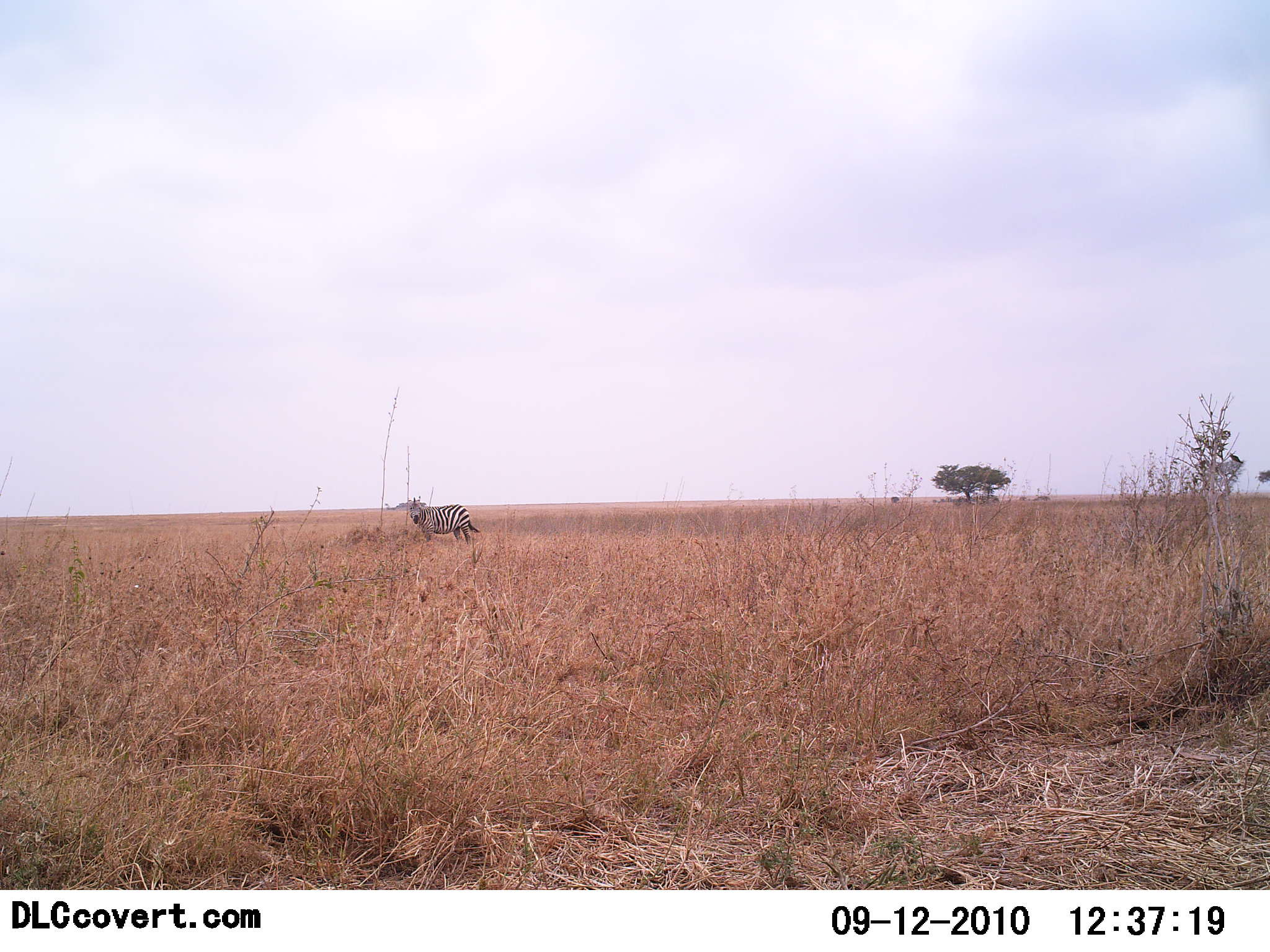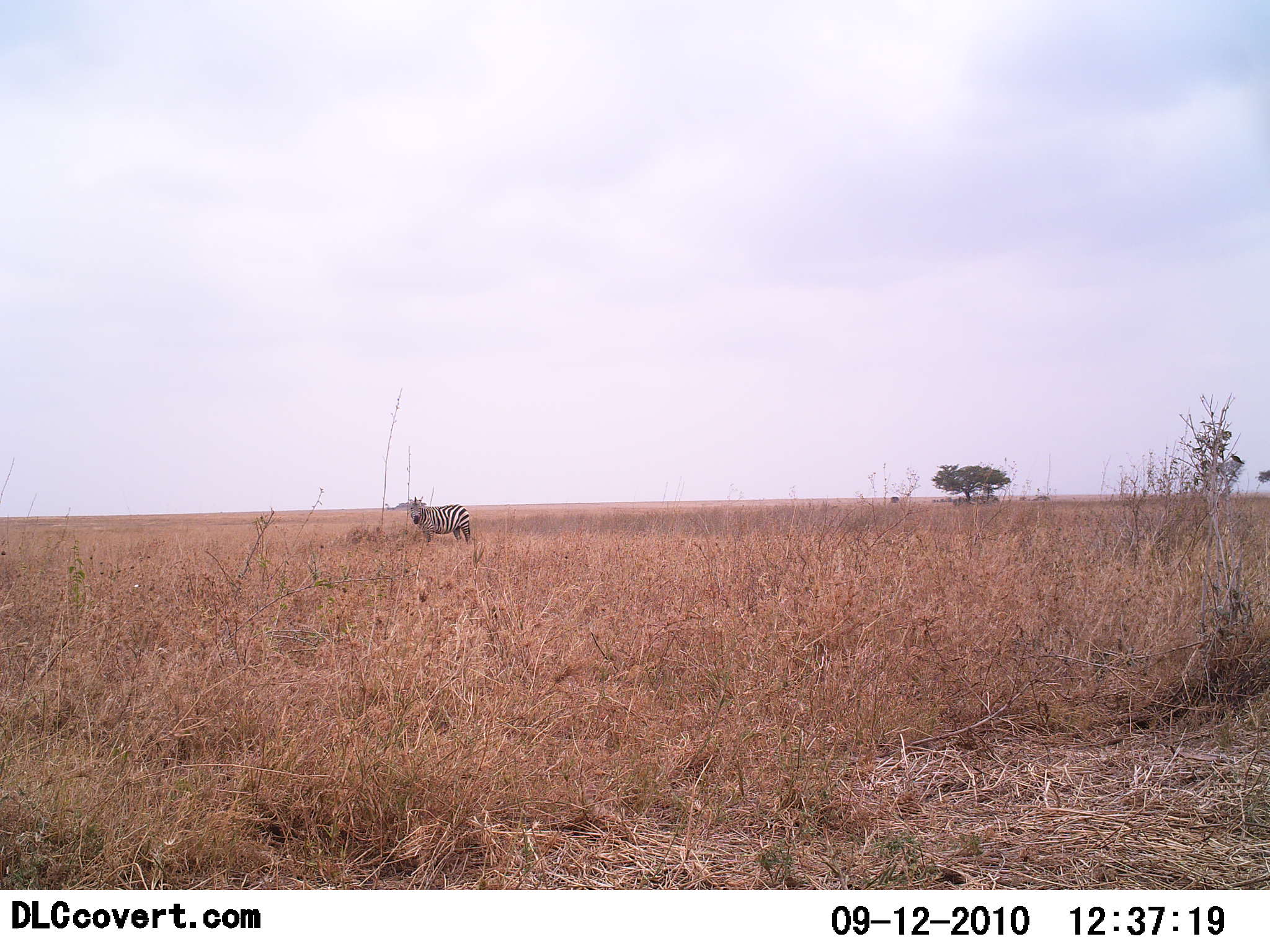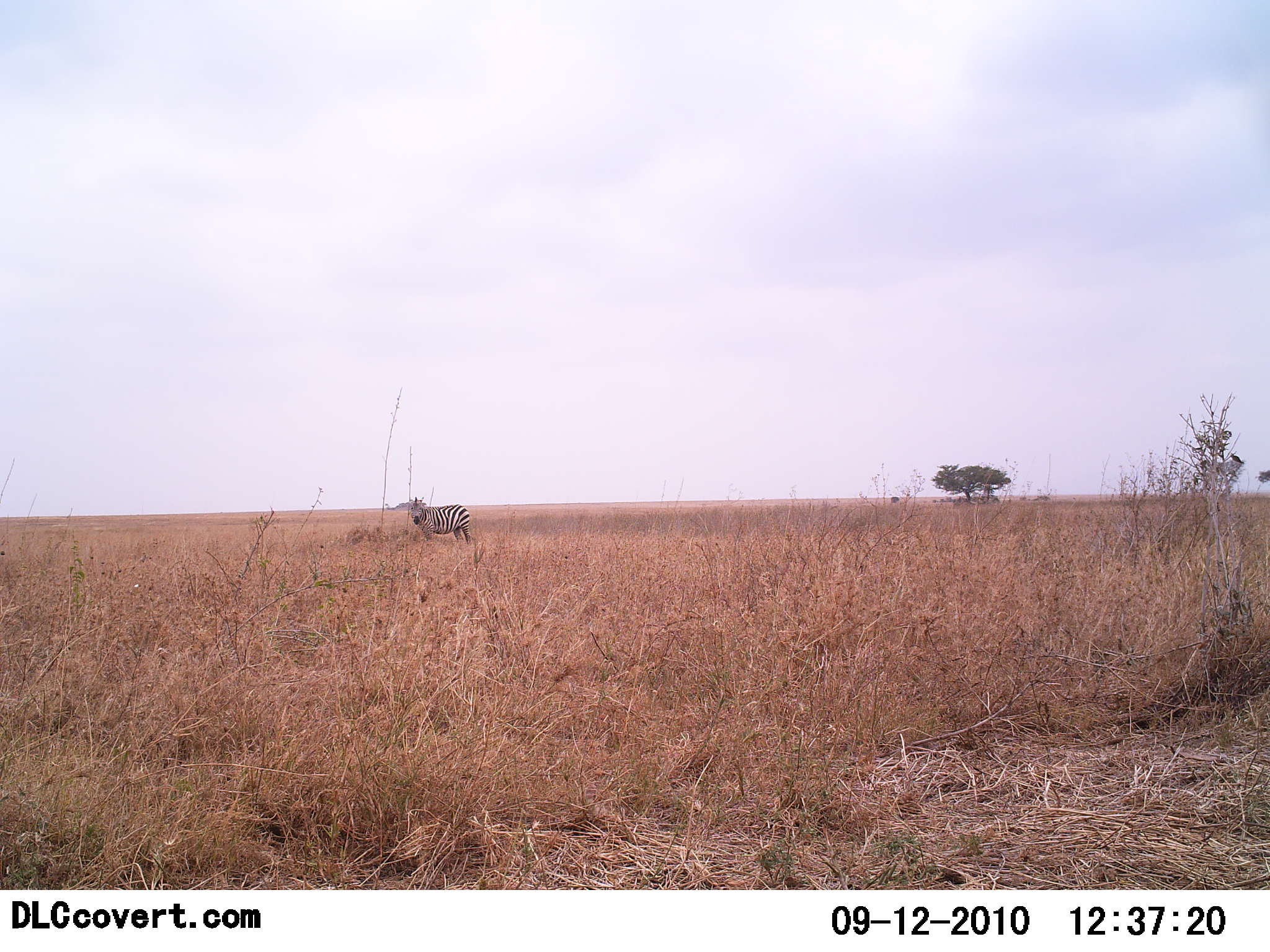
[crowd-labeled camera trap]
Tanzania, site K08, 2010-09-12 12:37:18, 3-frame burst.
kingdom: Animalia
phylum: Chordata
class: Mammalia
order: Perissodactyla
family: Equidae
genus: Equus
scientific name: Equus quagga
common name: plains zebra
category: zebra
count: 1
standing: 95%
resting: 0%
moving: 5%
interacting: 0%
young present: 0%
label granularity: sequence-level